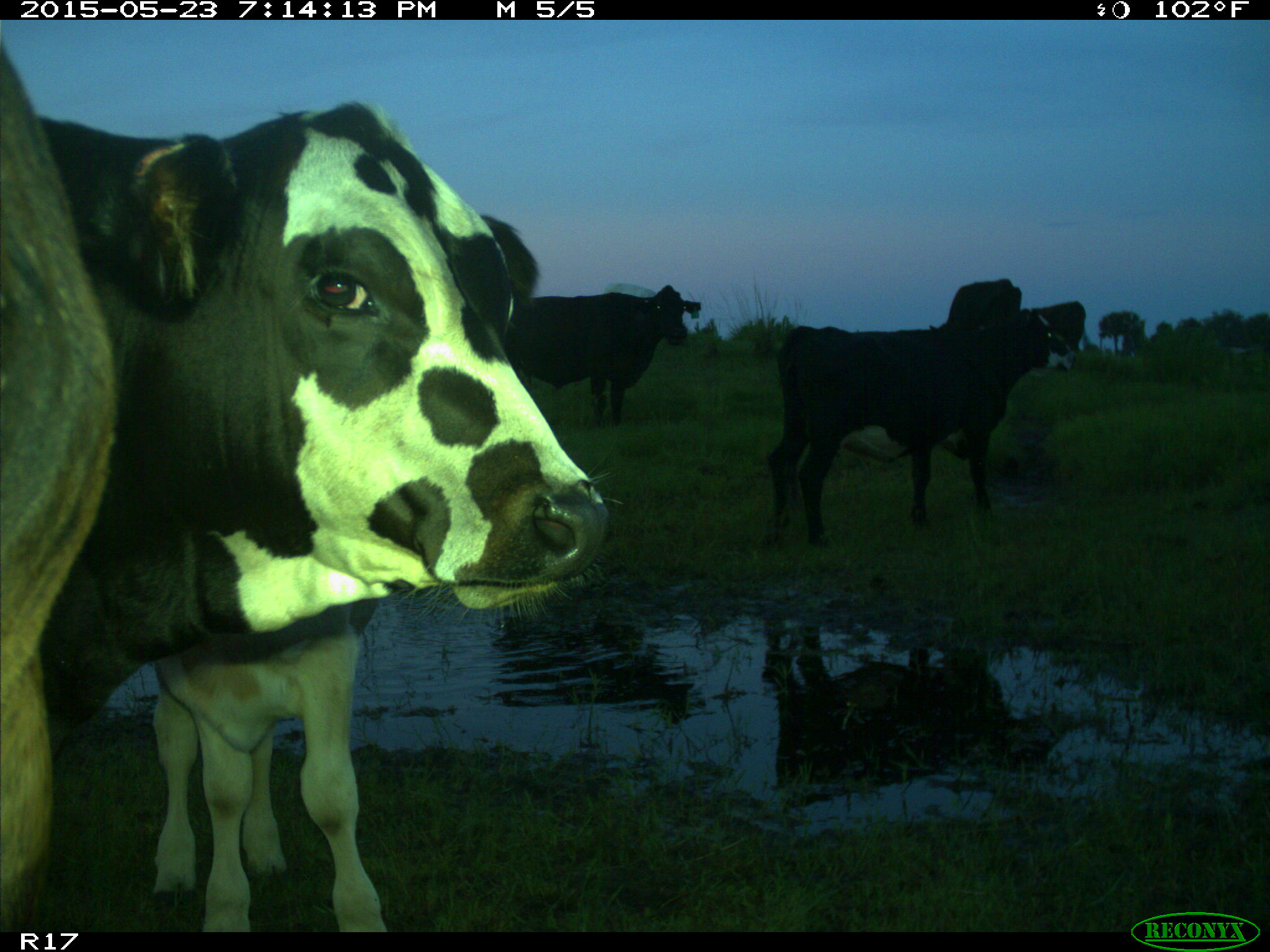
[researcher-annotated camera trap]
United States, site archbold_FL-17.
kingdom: Animalia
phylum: Chordata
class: Mammalia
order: Artiodactyla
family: Bovidae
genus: Bos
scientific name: Bos taurus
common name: domestic cow